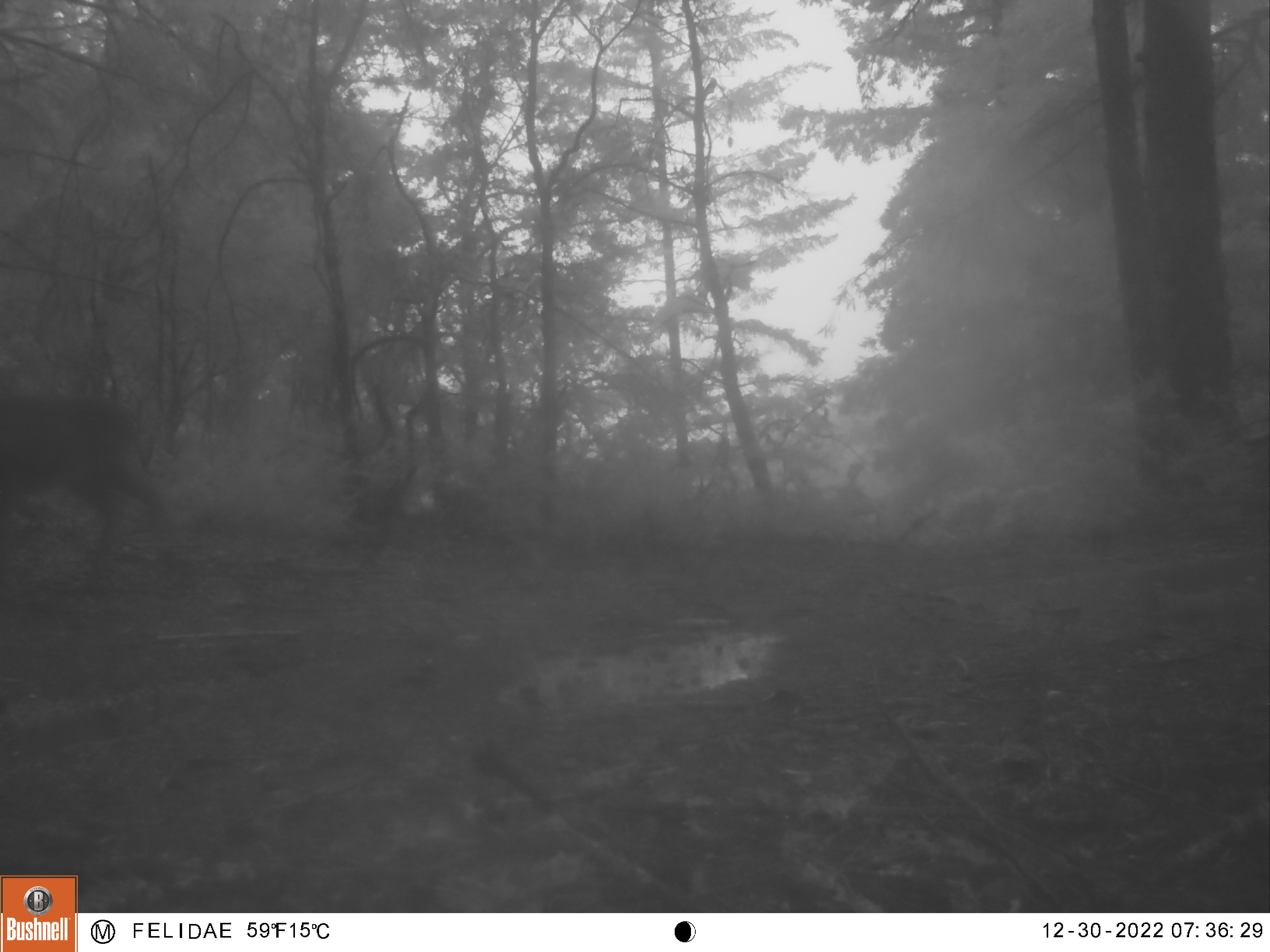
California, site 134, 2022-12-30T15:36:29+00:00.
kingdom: Animalia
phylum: Chordata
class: Mammalia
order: Artiodactyla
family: Cervidae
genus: Odocoileus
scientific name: Odocoileus hemionus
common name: mule deer